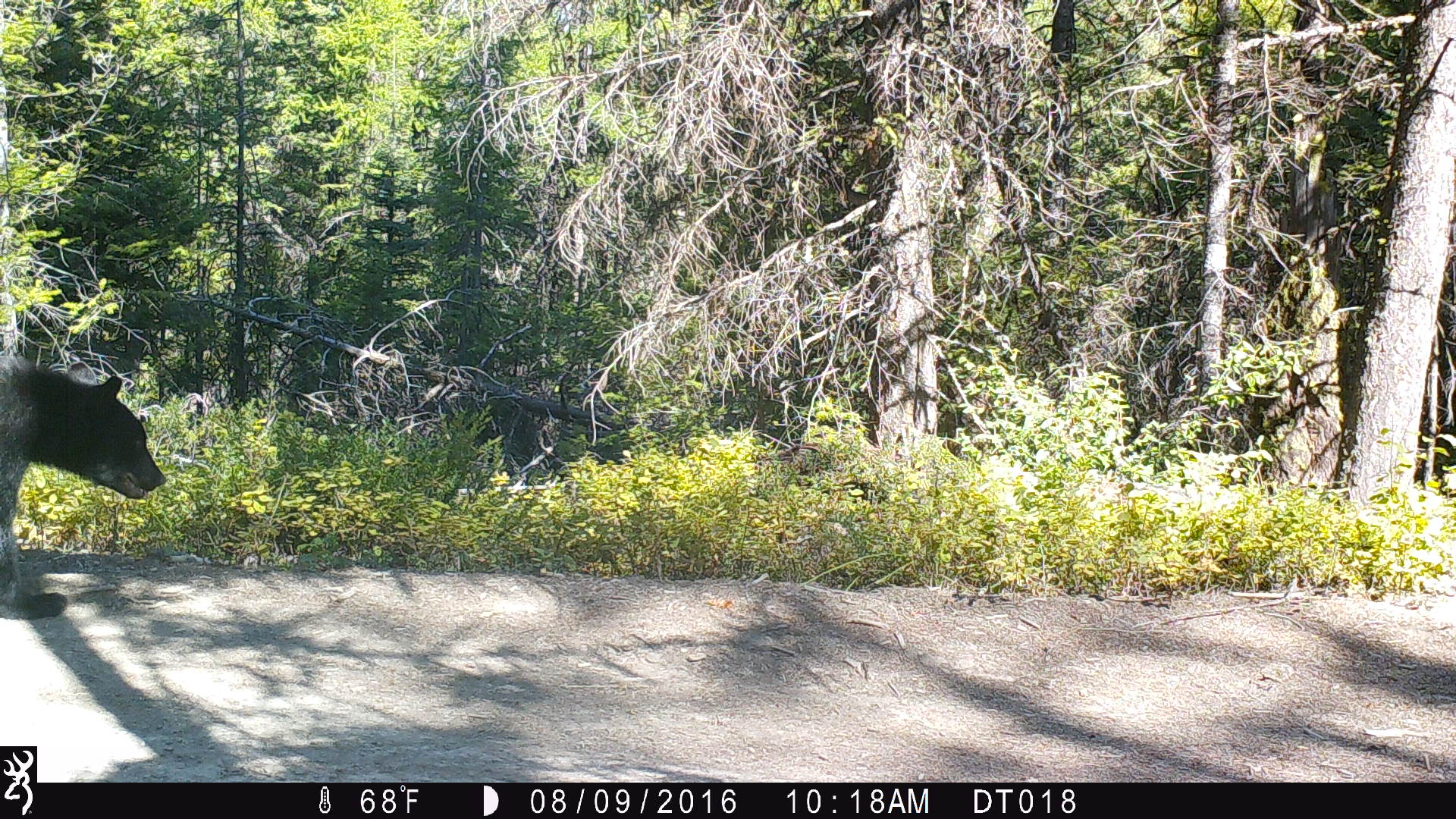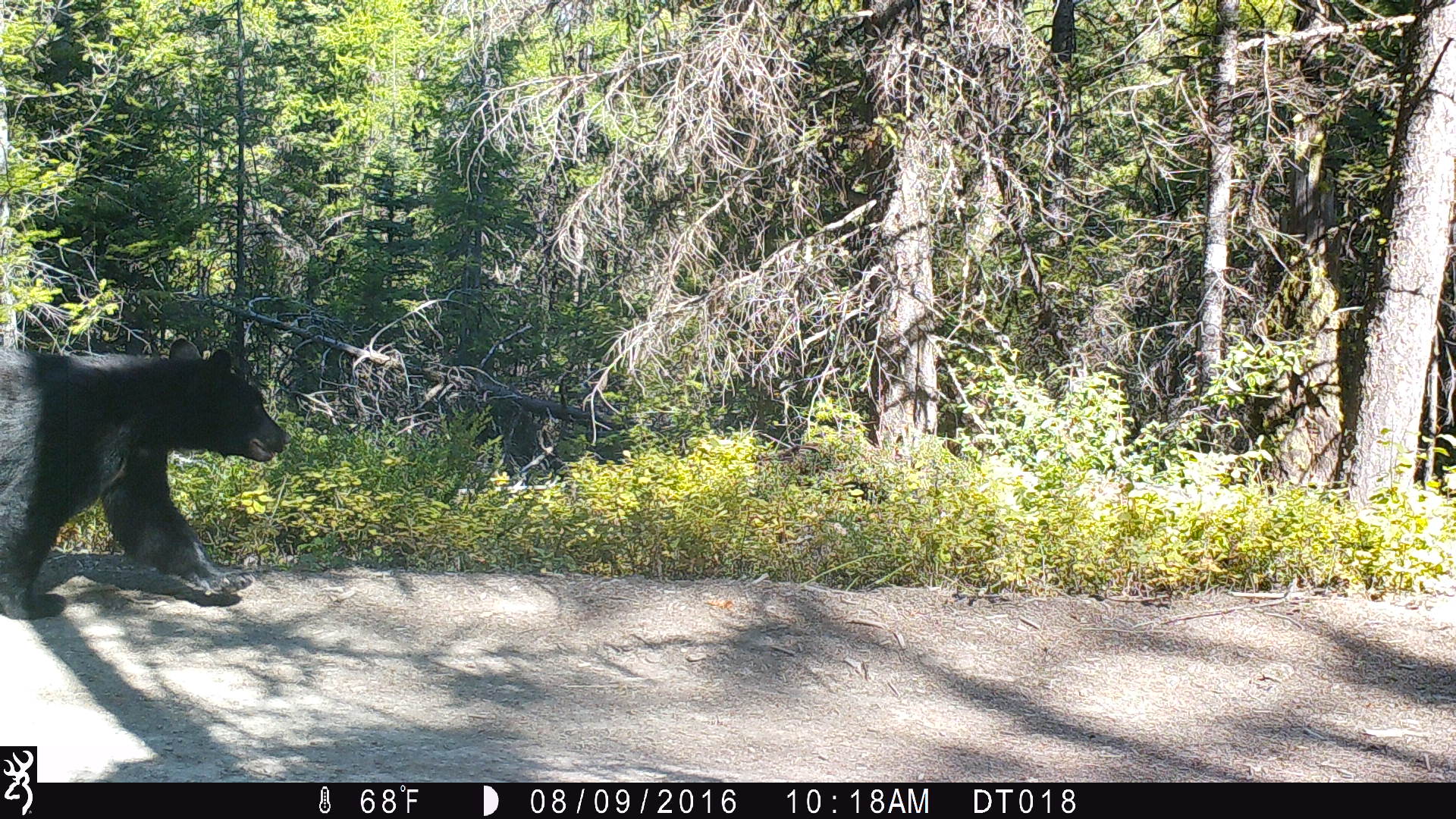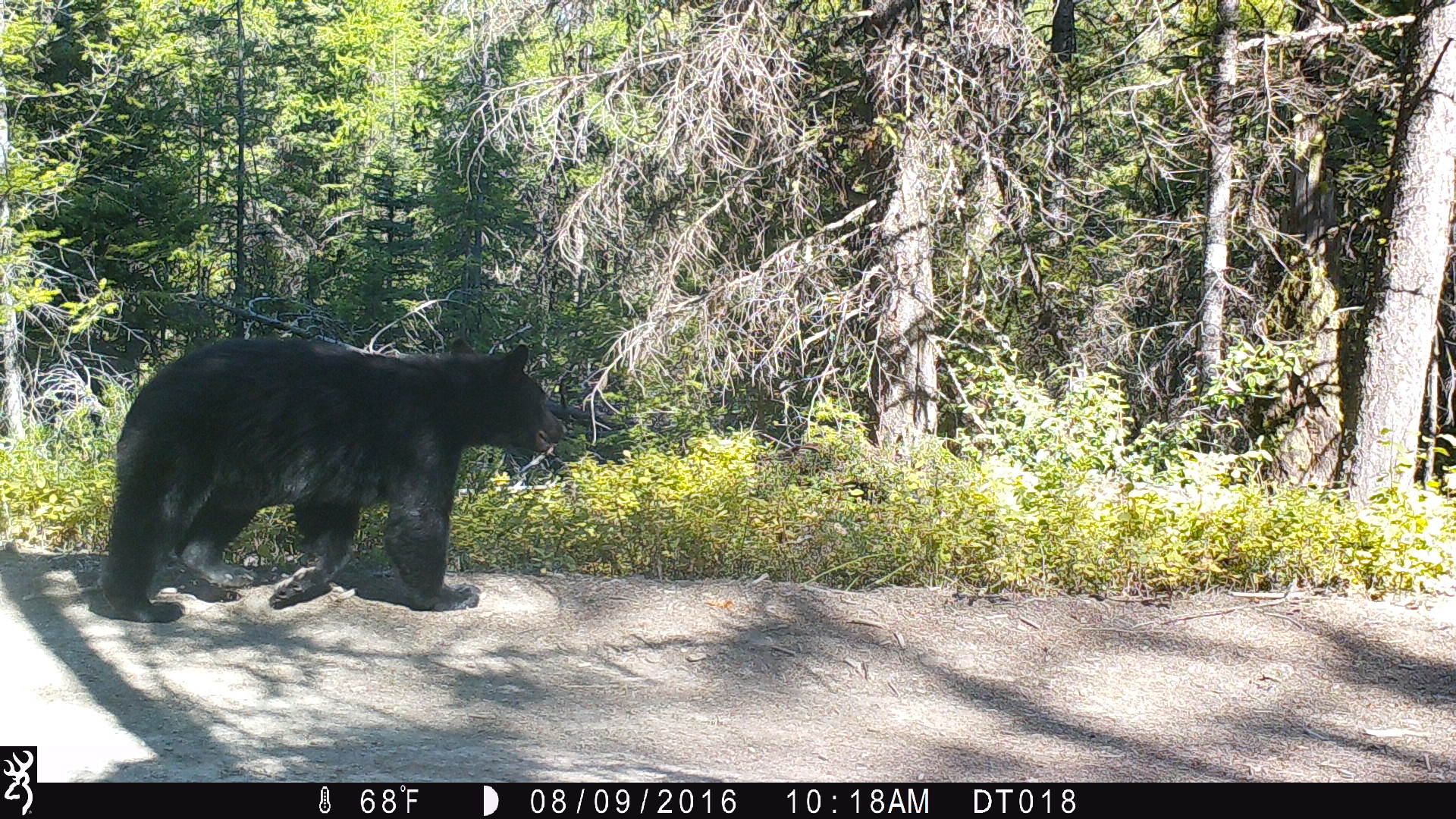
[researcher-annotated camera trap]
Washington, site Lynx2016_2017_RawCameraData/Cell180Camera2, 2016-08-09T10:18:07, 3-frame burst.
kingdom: Animalia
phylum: Chordata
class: Mammalia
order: Carnivora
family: Ursidae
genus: Ursus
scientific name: Ursus americanus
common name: american black bear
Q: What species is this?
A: Ursus americanus (american black bear).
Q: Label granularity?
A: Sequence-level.